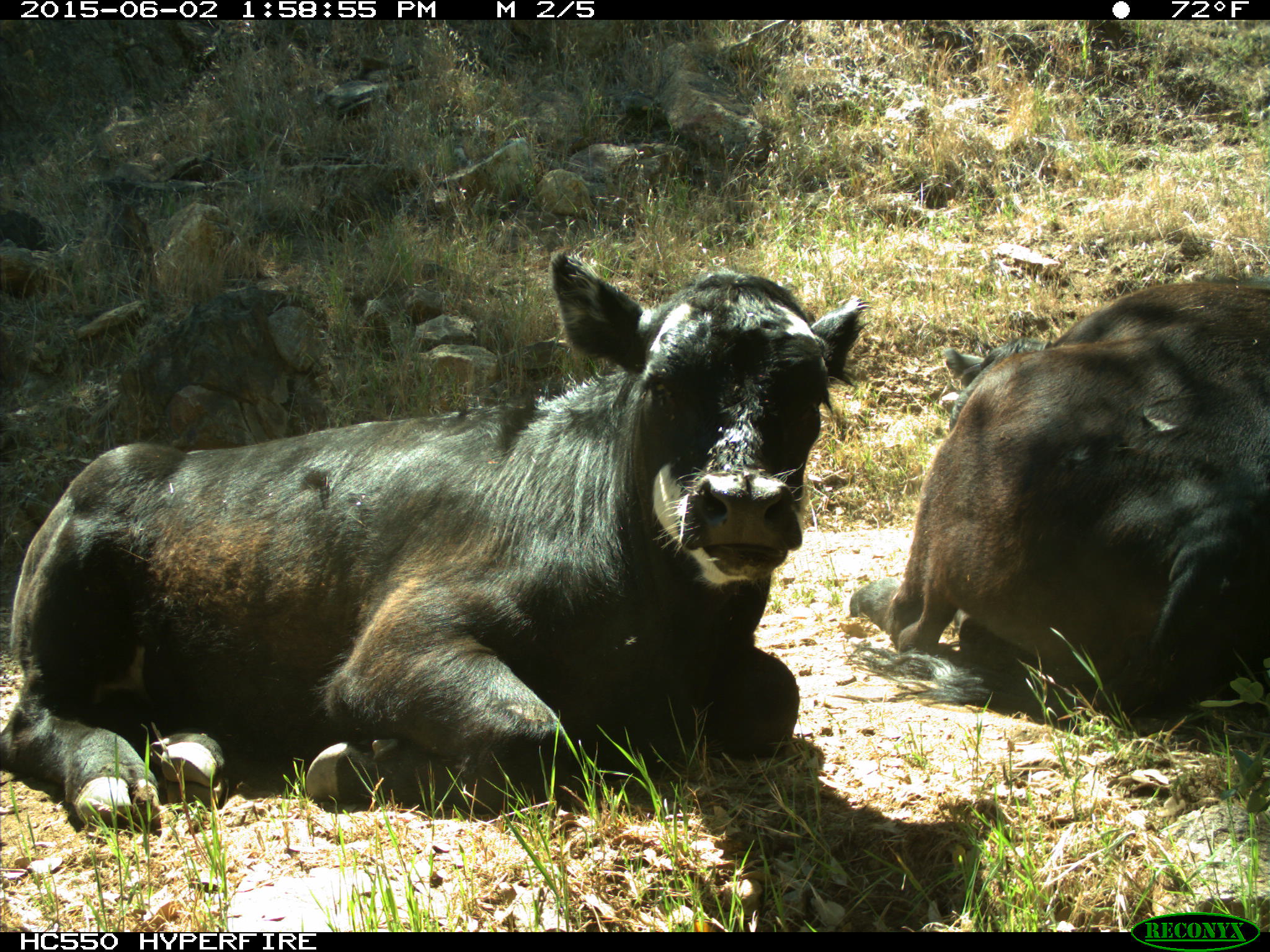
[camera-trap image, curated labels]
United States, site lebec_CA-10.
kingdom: Animalia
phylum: Chordata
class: Mammalia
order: Artiodactyla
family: Bovidae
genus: Bos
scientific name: Bos taurus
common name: domestic cow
Bos taurus (domestic cow).